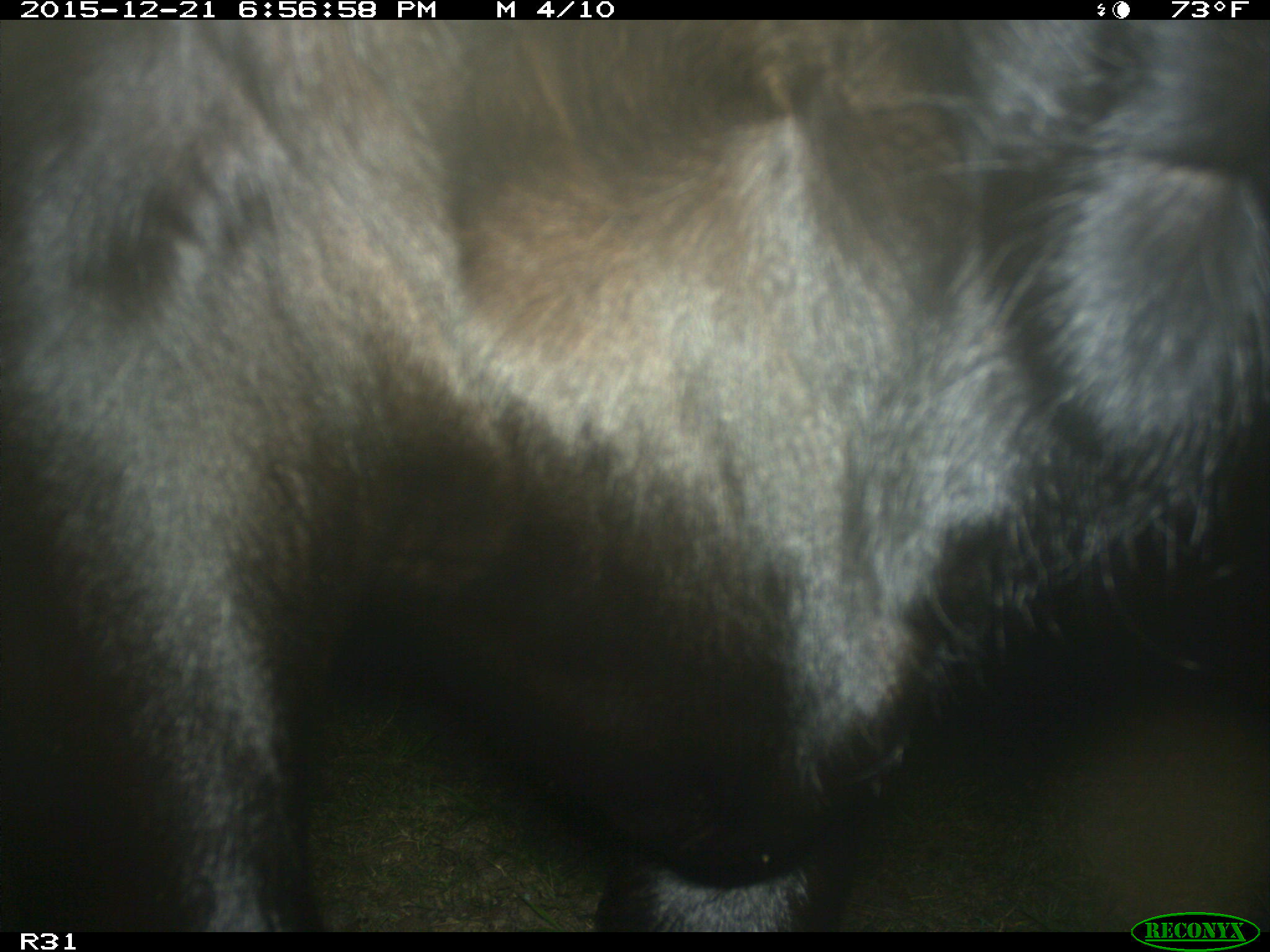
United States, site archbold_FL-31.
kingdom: Animalia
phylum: Chordata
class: Mammalia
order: Artiodactyla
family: Bovidae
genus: Bos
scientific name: Bos taurus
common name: domestic cow